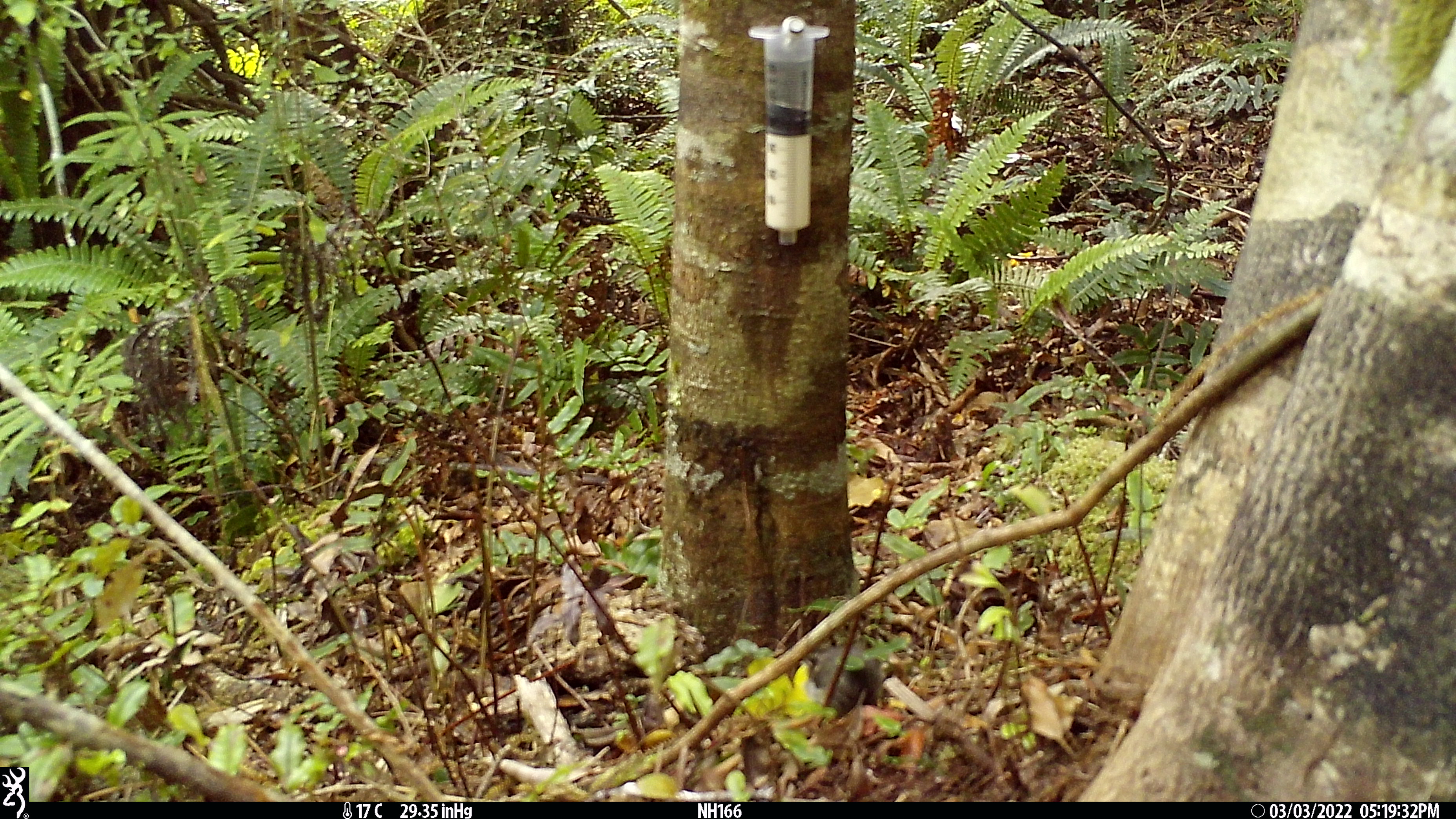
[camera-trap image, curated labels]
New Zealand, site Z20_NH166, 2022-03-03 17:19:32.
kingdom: Animalia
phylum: Chordata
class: Aves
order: Passeriformes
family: Petroicidae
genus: Petroica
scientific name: Petroica macrocephala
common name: tomtit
Tomtit (Petroica macrocephala).